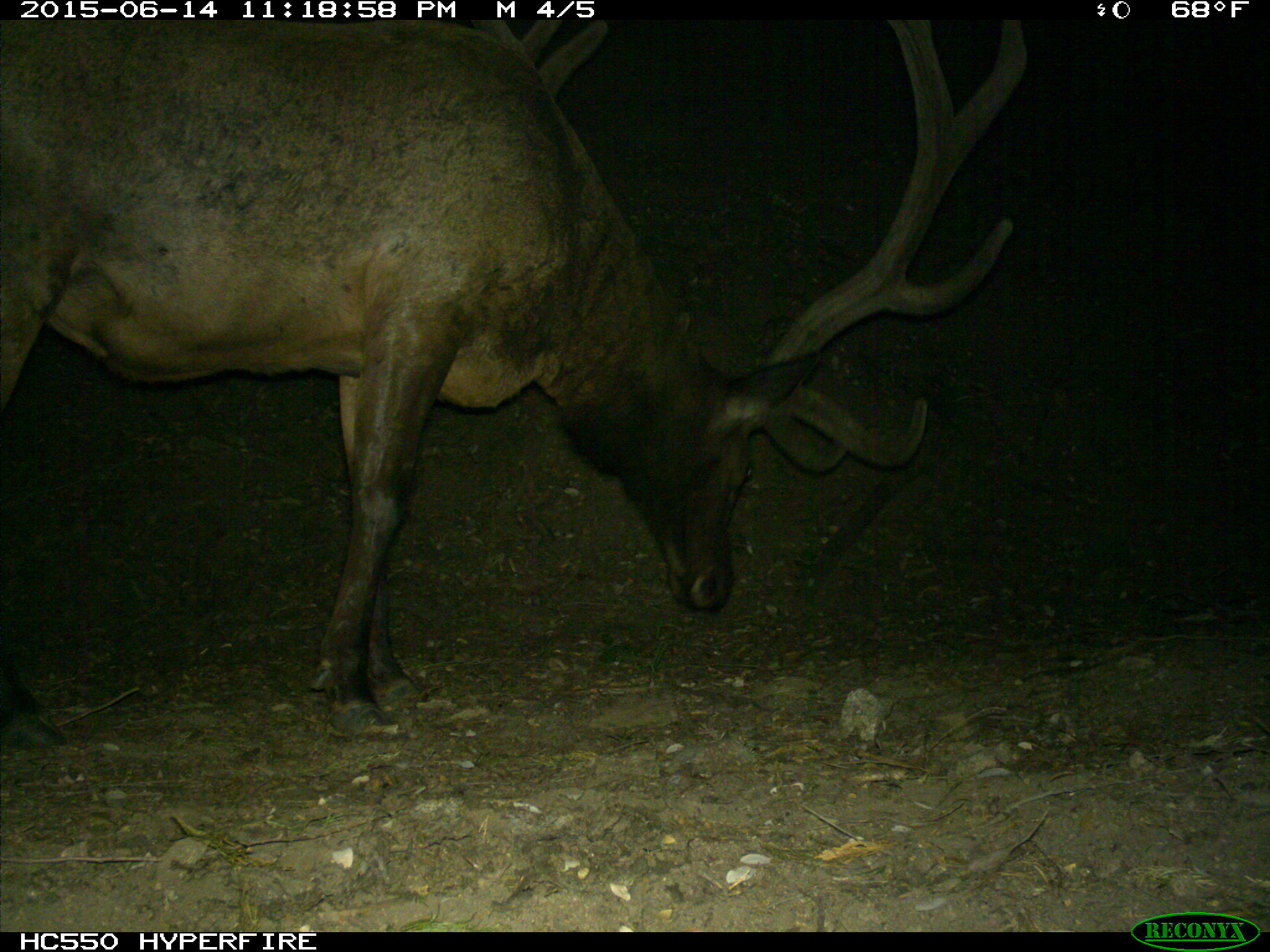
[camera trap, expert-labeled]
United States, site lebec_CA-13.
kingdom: Animalia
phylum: Chordata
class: Mammalia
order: Artiodactyla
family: Cervidae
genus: Cervus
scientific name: Cervus canadensis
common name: elk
Cervus canadensis (elk).